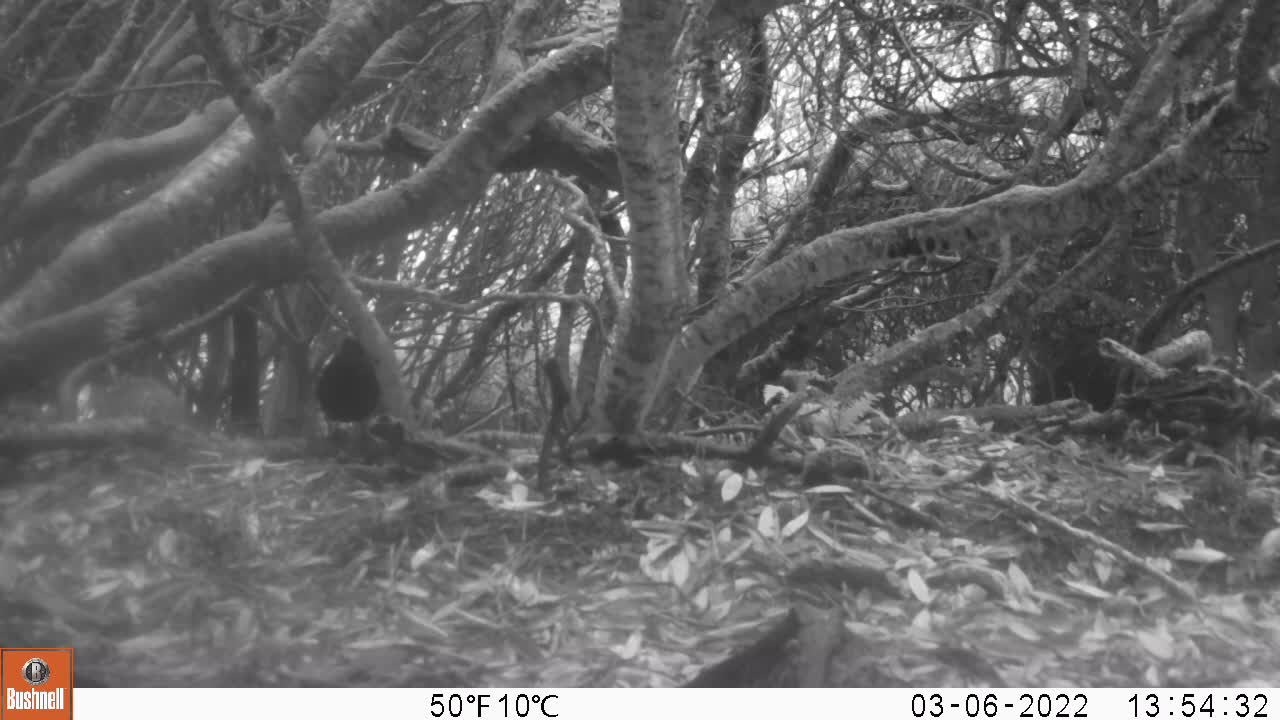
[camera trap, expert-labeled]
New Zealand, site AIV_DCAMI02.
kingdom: Animalia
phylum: Chordata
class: Aves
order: Passeriformes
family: Turdidae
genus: Turdus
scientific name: Turdus merula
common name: eurasian blackbird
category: blackbird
Blackbird (eurasian blackbird) (Turdus merula).